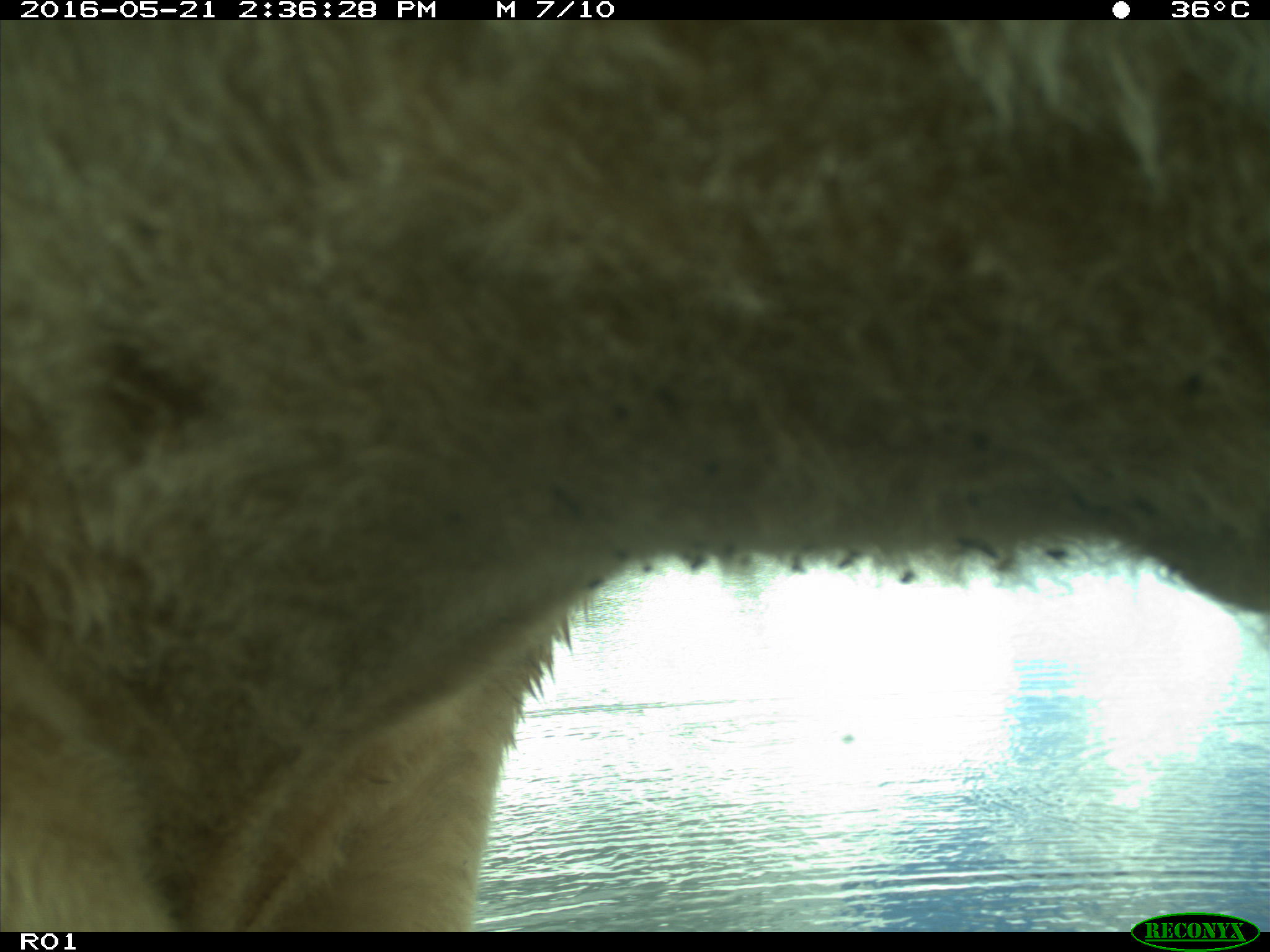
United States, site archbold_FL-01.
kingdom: Animalia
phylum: Chordata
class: Mammalia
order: Artiodactyla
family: Bovidae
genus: Bos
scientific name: Bos taurus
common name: domestic cow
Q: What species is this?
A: Bos taurus (domestic cow).